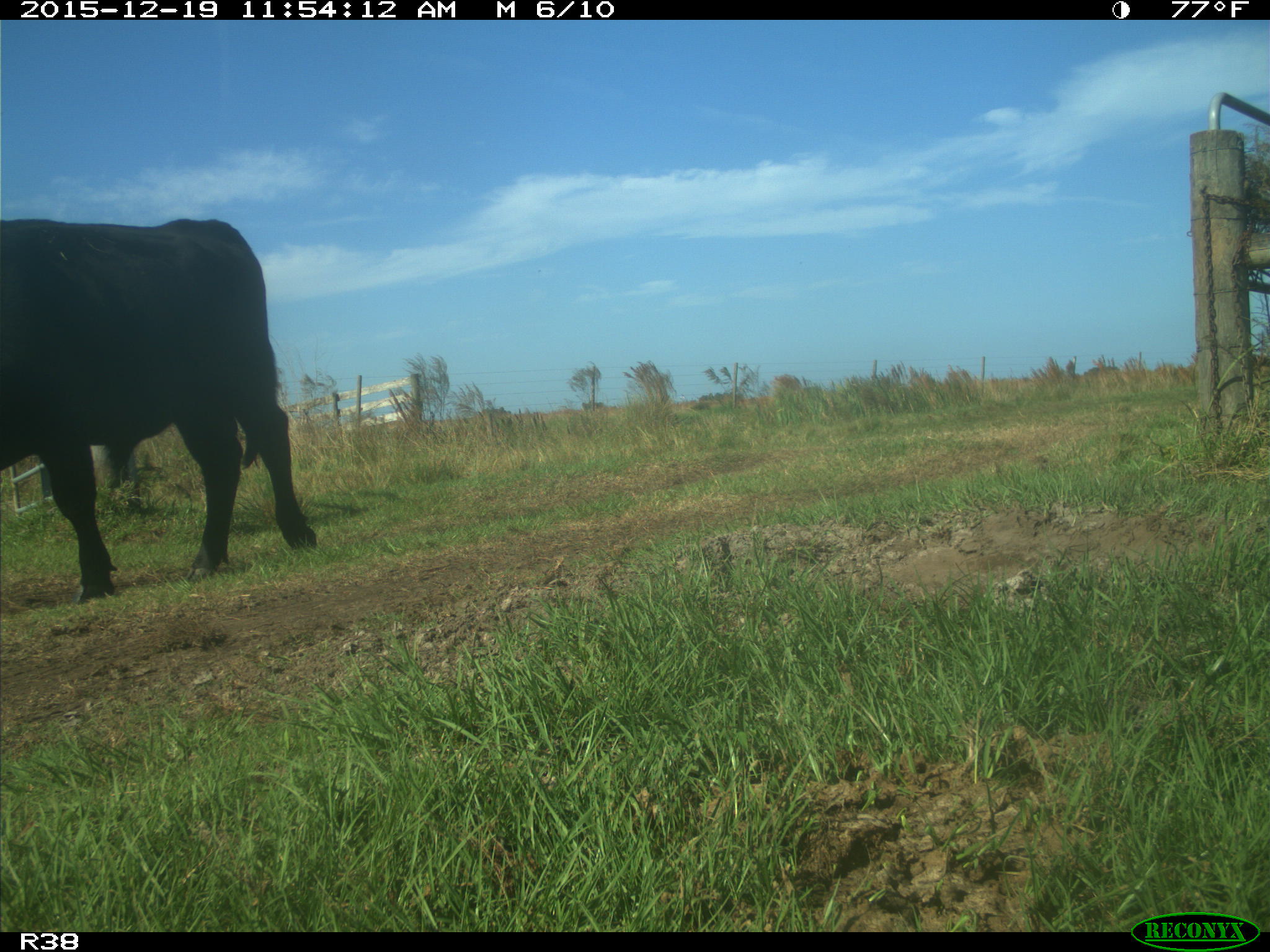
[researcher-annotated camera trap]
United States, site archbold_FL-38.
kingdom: Animalia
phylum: Chordata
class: Mammalia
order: Artiodactyla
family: Bovidae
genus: Bos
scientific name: Bos taurus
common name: domestic cow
Bos taurus (domestic cow).